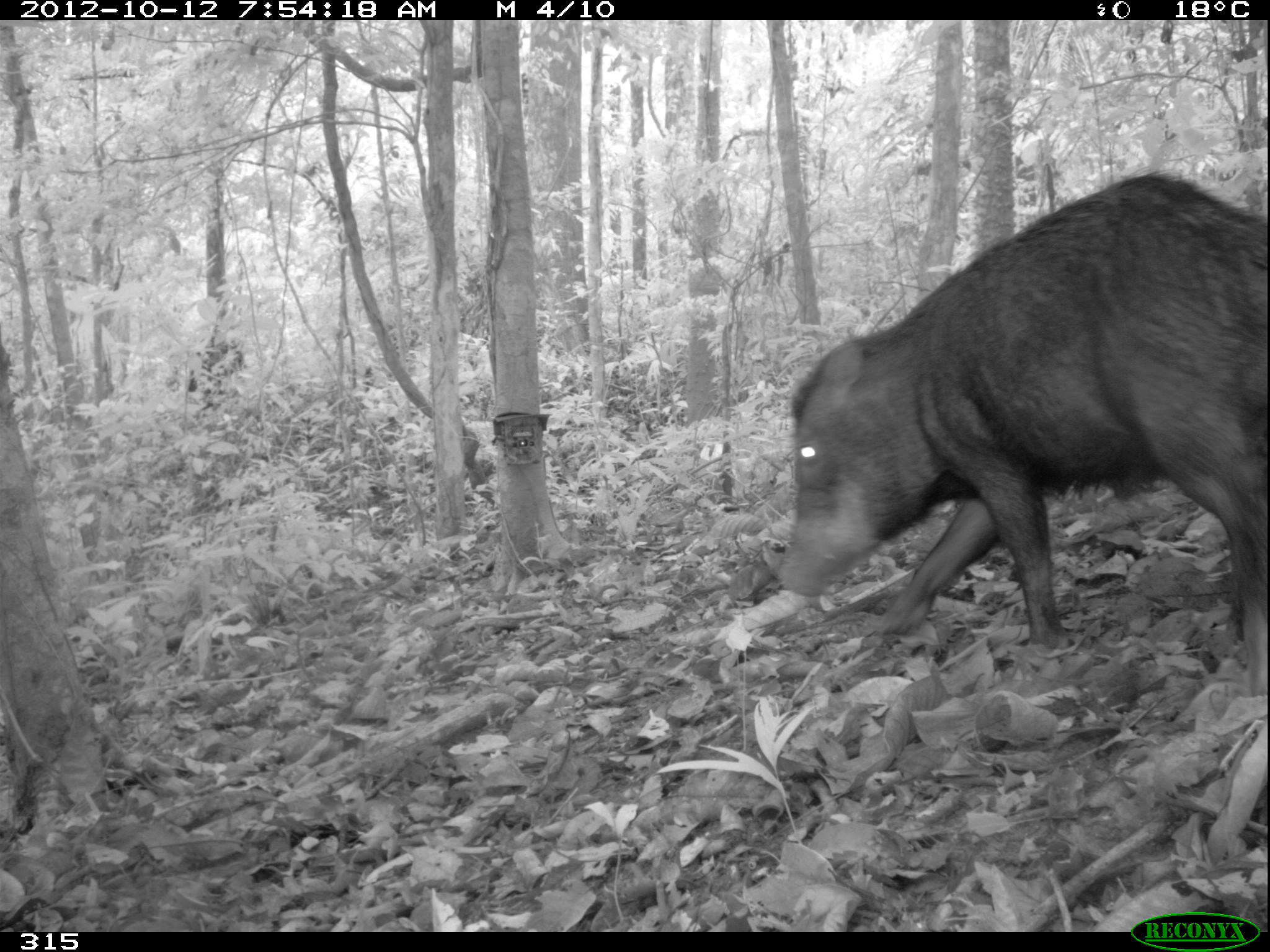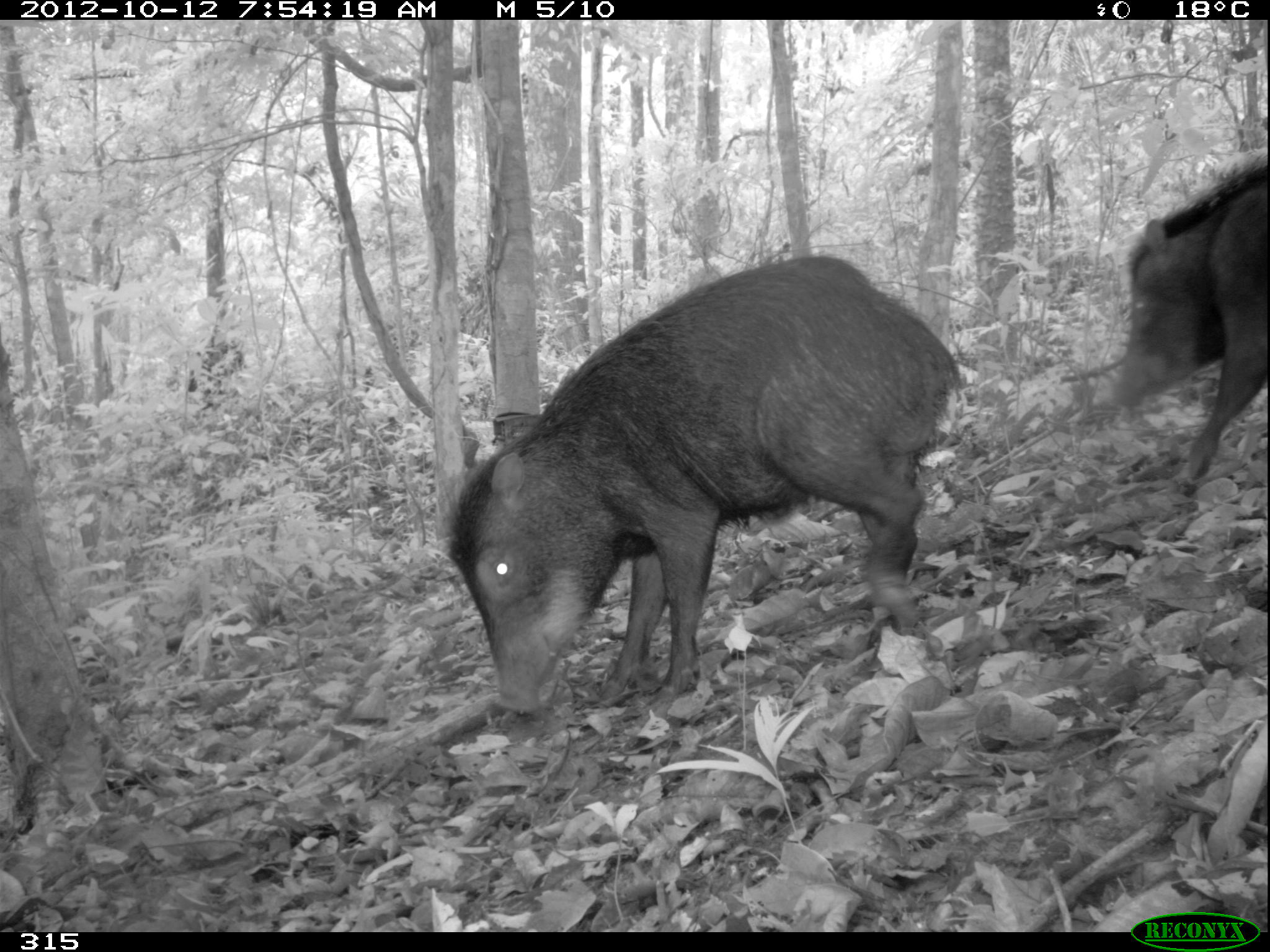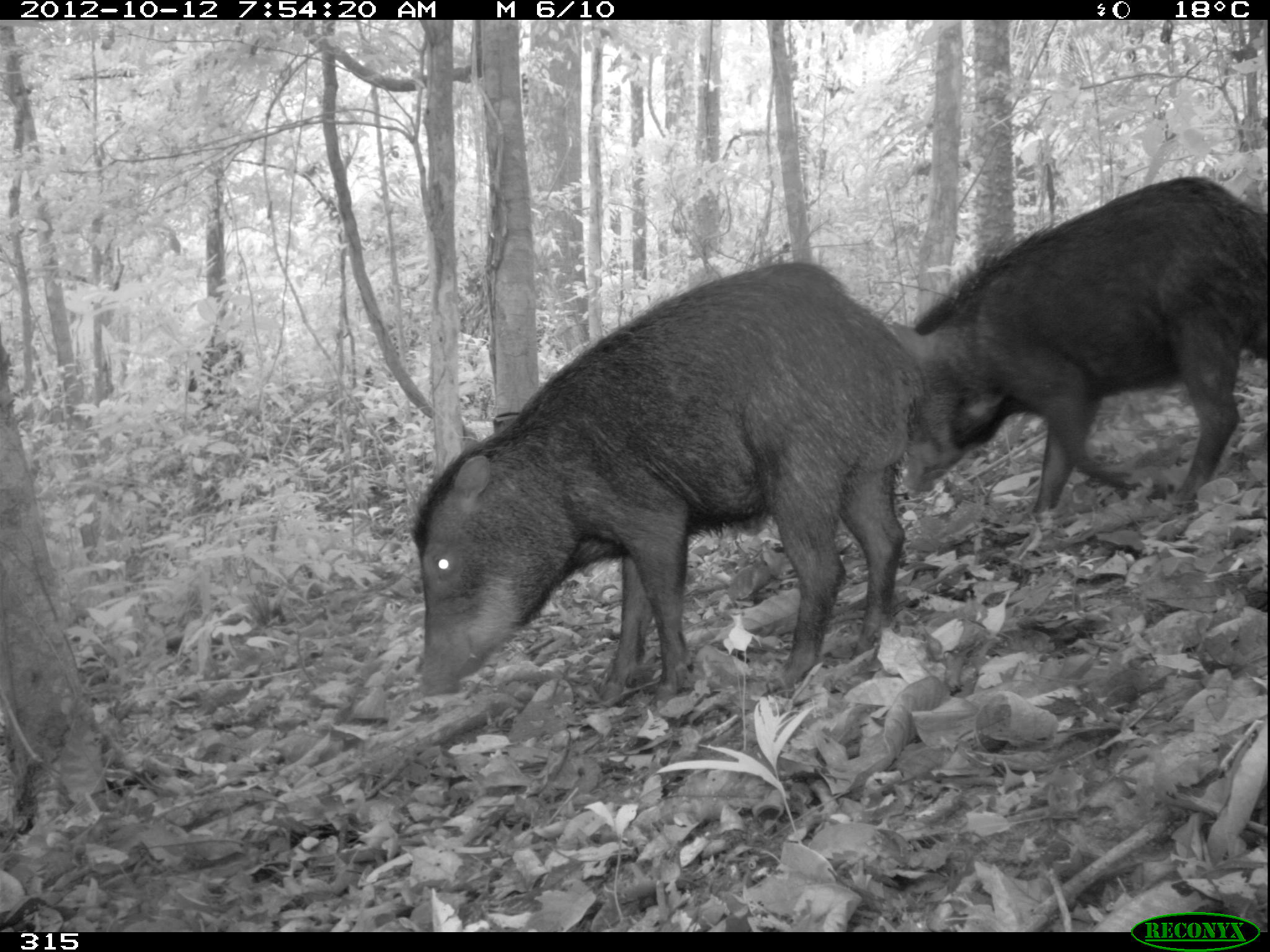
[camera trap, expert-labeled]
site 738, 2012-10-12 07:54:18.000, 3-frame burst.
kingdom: Animalia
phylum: Chordata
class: Mammalia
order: Artiodactyla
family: Tayassuidae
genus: Tayassu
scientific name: Tayassu pecari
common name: white-lipped peccary